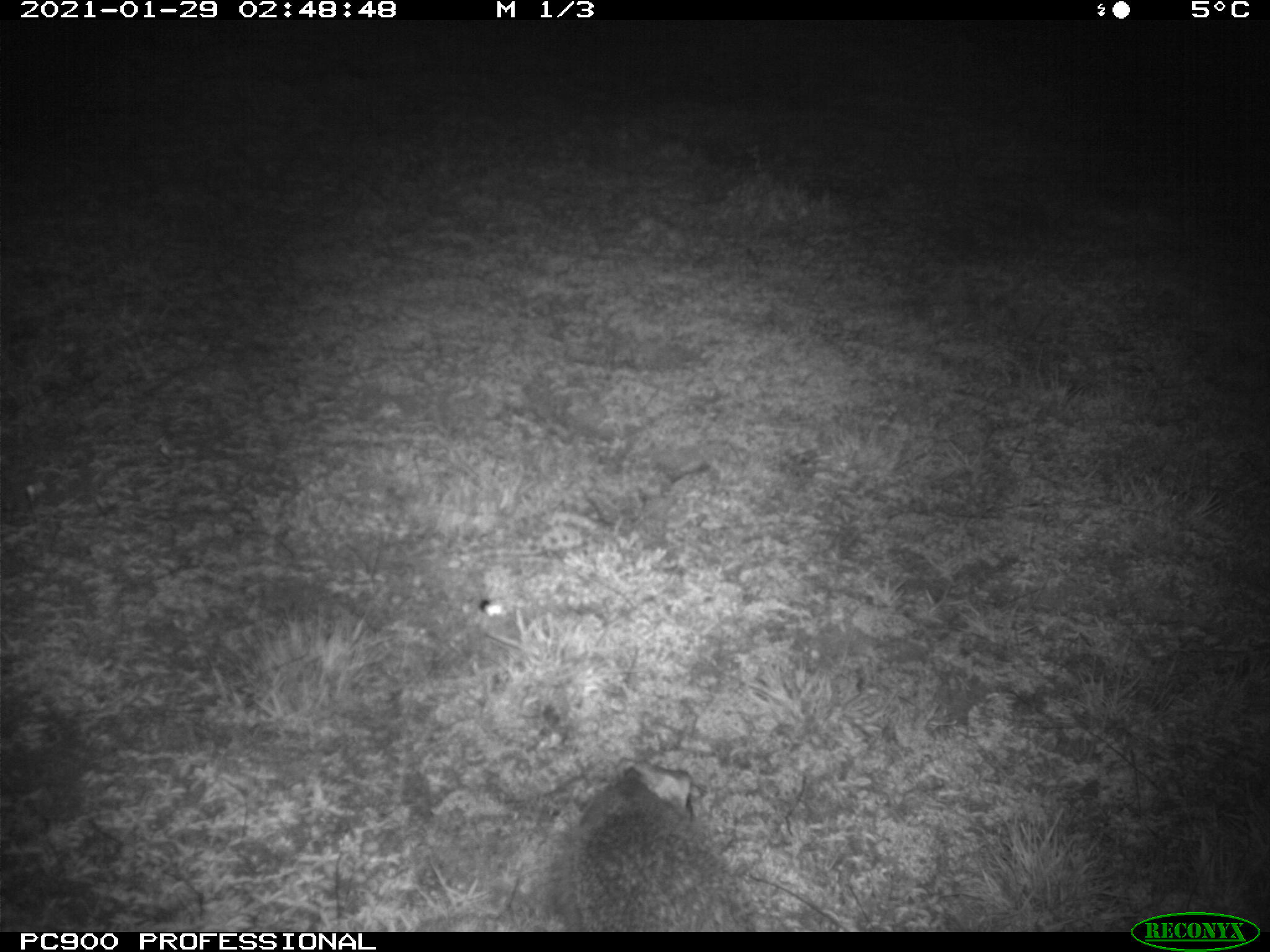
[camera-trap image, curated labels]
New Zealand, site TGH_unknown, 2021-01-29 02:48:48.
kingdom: Animalia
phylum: Chordata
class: Mammalia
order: Eulipotyphla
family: Erinaceidae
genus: Erinaceus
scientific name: Erinaceus europaeus europaeus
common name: european hedgehog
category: hedgehog